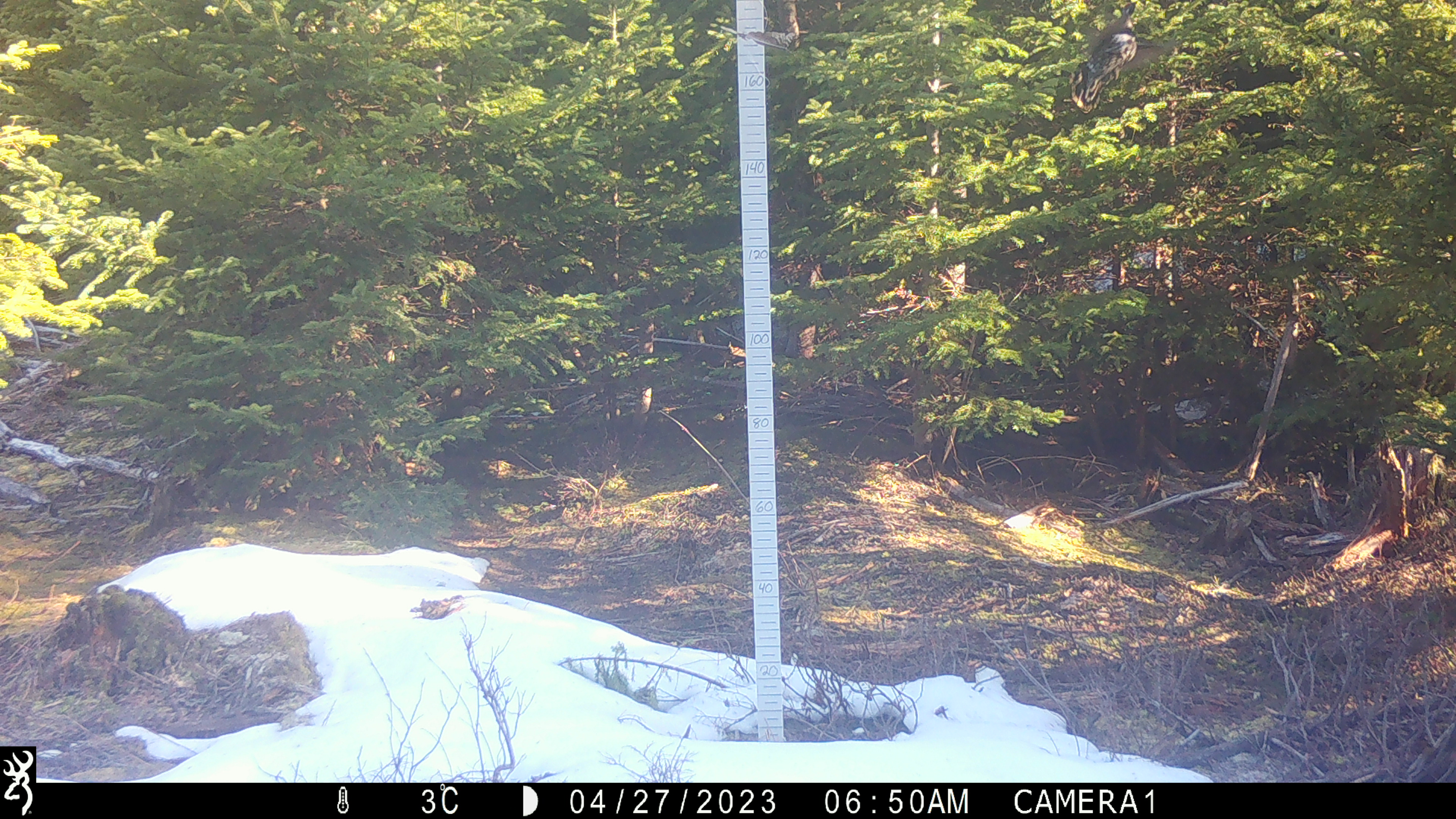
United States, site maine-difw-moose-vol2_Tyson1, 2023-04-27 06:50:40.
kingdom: Animalia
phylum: Chordata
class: Aves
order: Galliformes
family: Phasianidae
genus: Bonasa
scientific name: Bonasa umbellus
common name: ruffed grouse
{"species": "ruffed grouse (Bonasa umbellus)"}